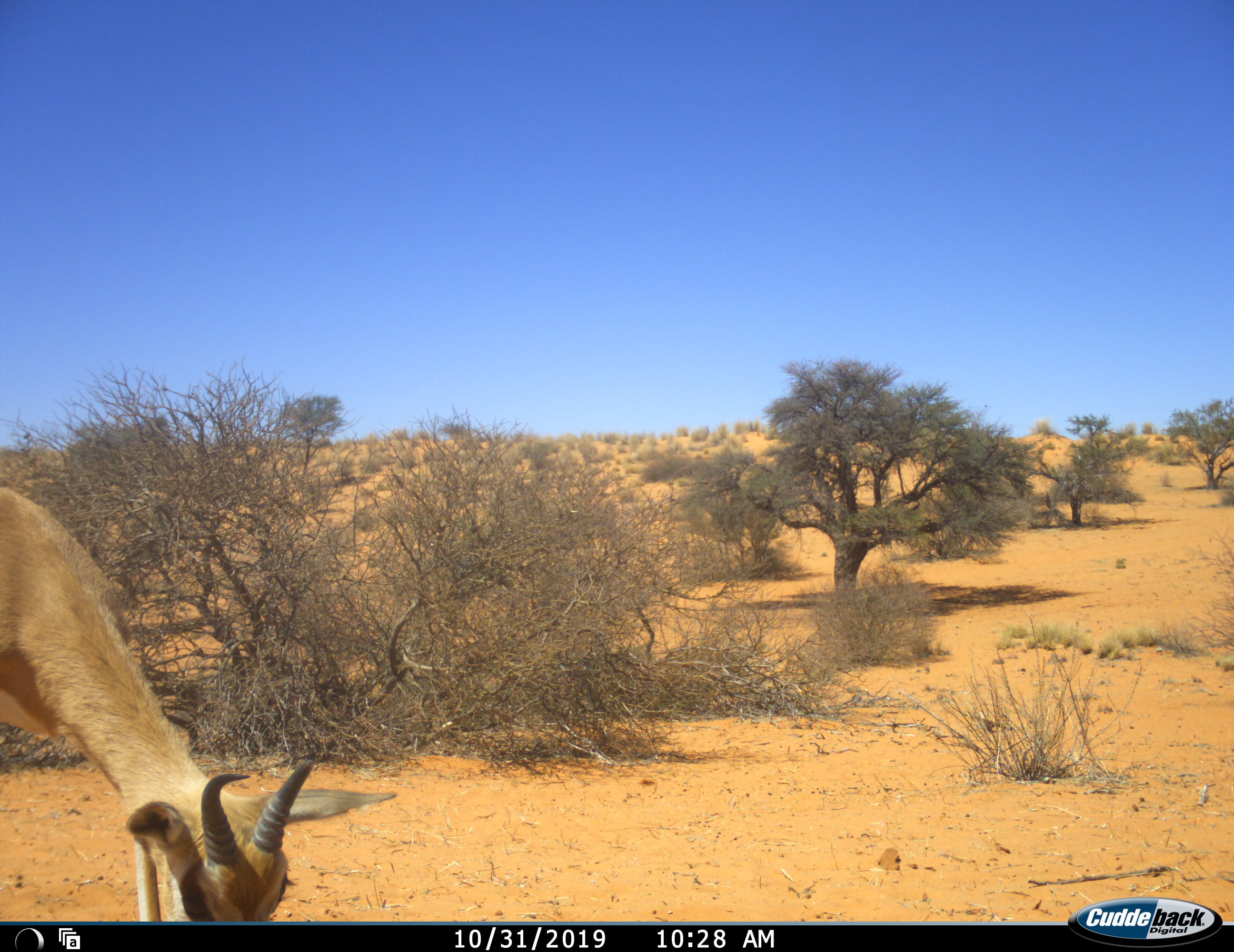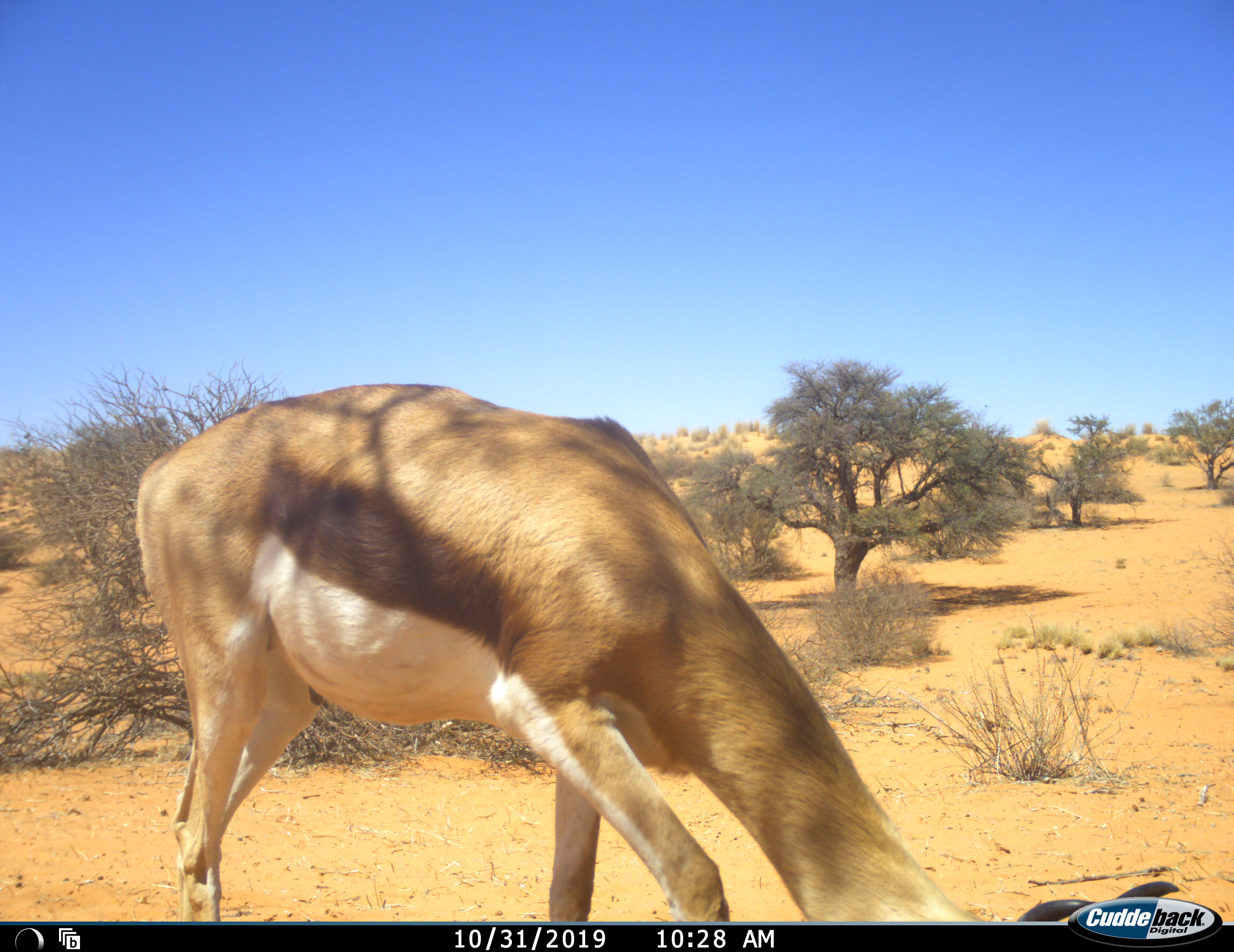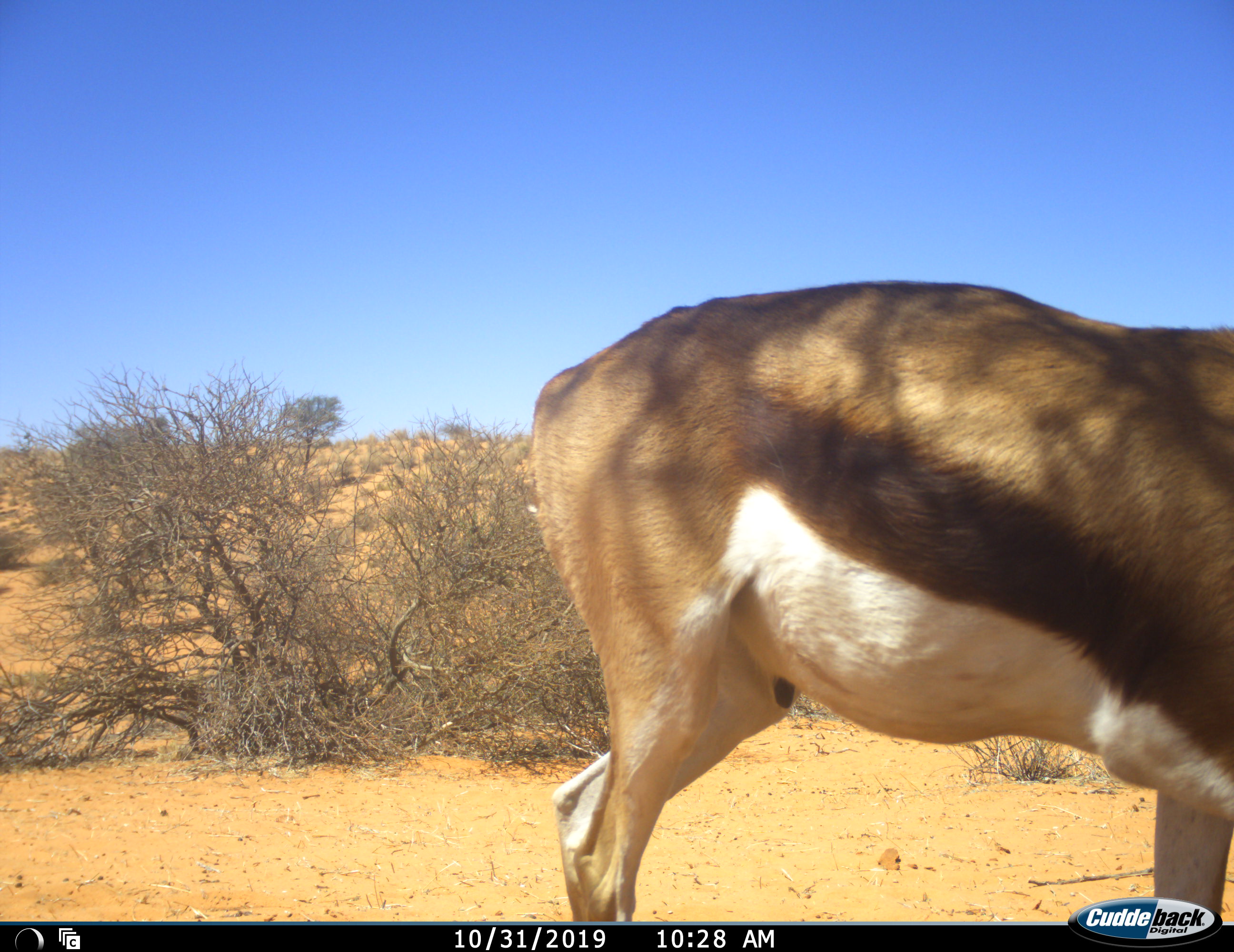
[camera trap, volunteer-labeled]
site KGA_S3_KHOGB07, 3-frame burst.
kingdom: Animalia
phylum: Chordata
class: Mammalia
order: Artiodactyla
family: Bovidae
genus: Antidorcas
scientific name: Antidorcas marsupialis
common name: springbok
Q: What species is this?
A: Springbok (Antidorcas marsupialis).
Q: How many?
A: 1.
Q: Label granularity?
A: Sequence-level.